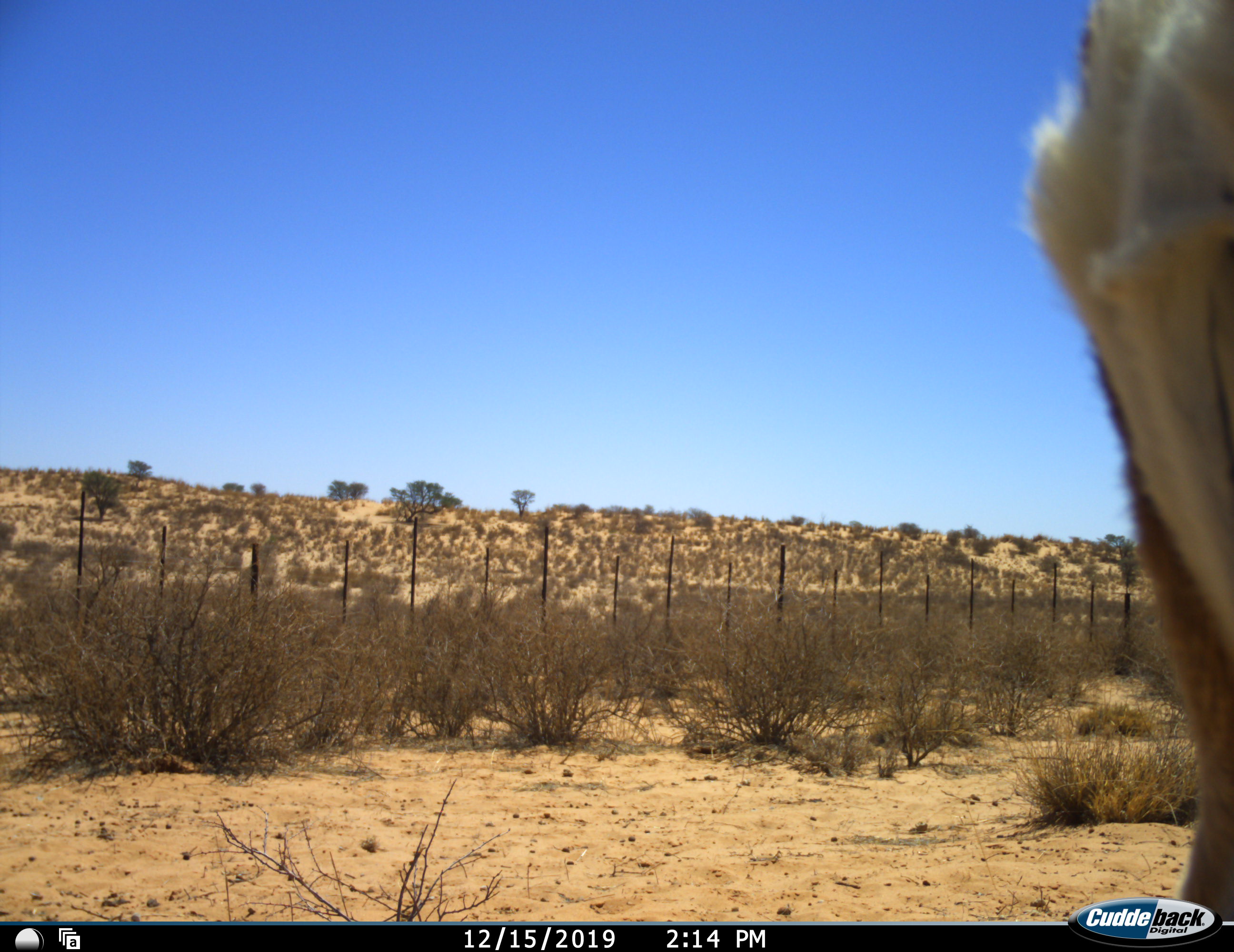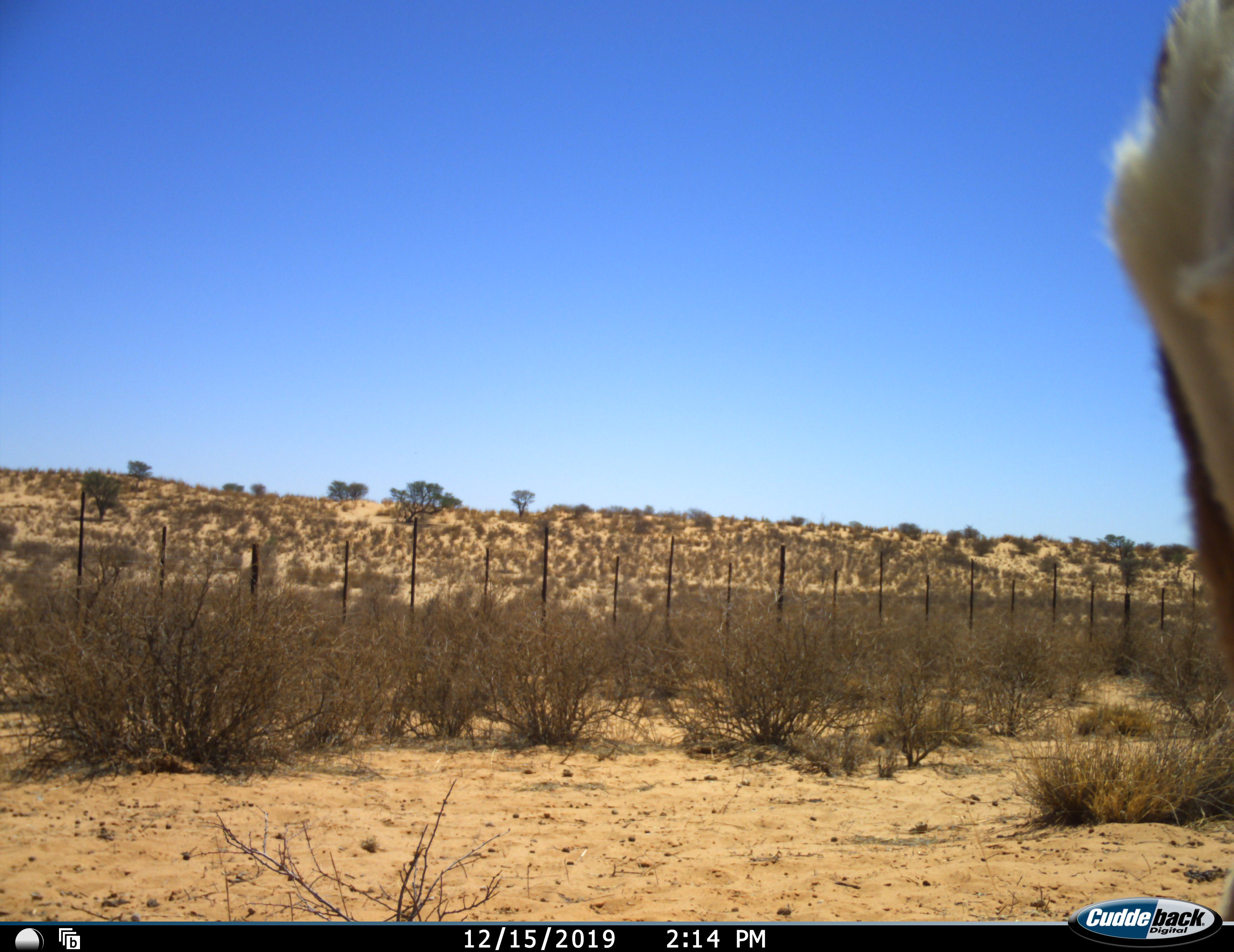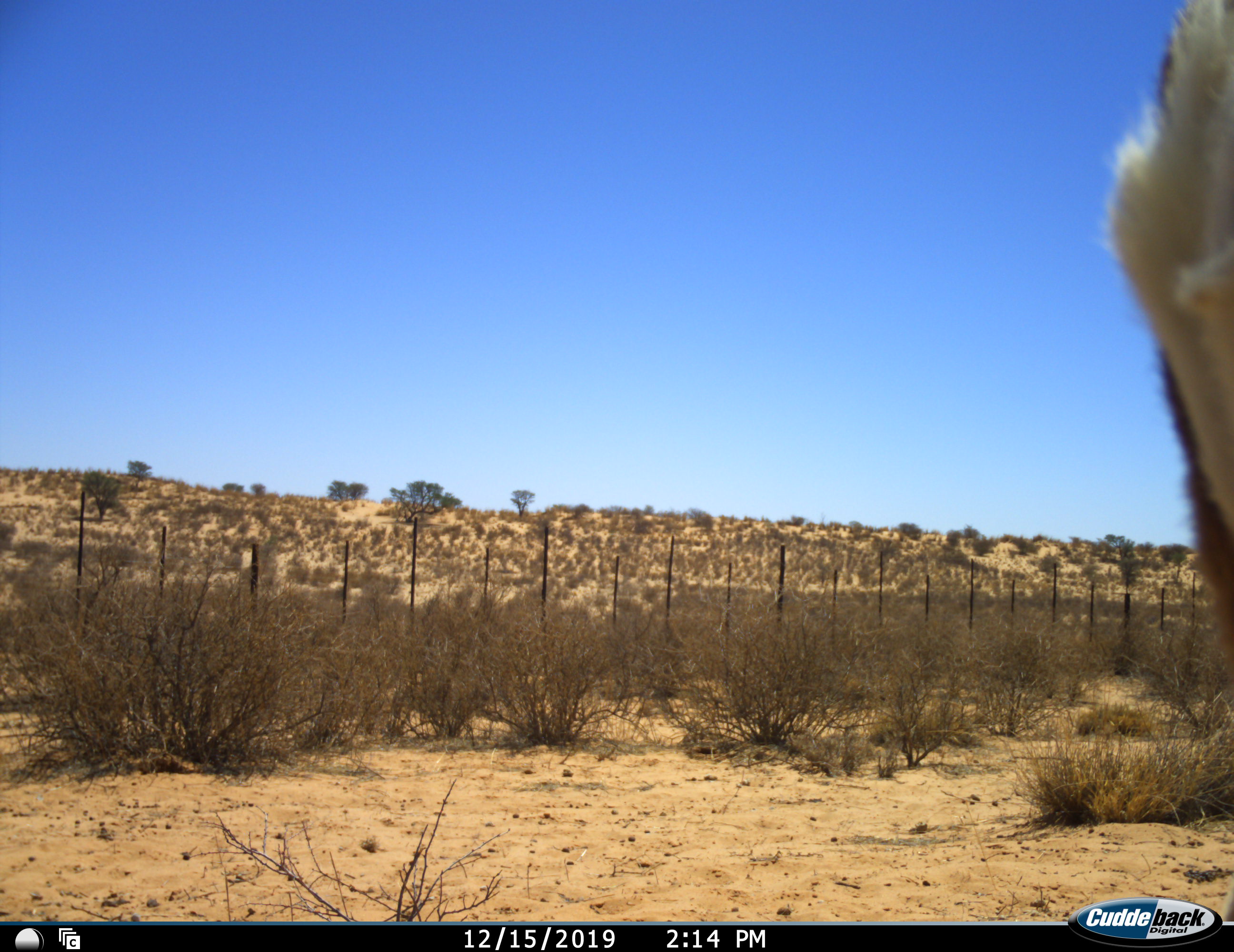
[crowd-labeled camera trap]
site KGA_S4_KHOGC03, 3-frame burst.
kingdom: Animalia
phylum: Chordata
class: Mammalia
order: Artiodactyla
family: Bovidae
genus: Antidorcas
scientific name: Antidorcas marsupialis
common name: springbok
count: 1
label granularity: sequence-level